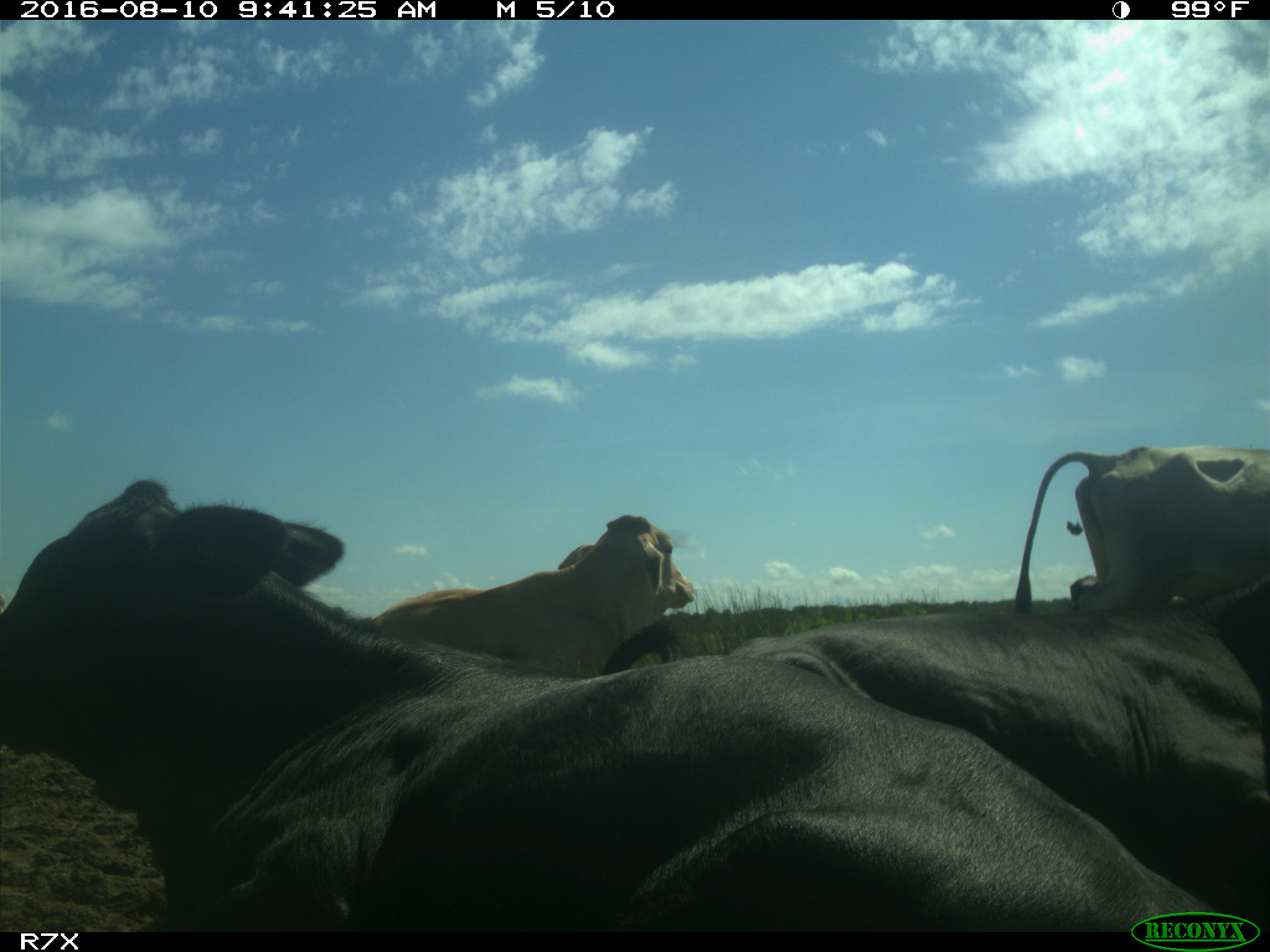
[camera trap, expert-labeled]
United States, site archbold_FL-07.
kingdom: Animalia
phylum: Chordata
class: Mammalia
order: Artiodactyla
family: Bovidae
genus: Bos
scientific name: Bos taurus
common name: domestic cow